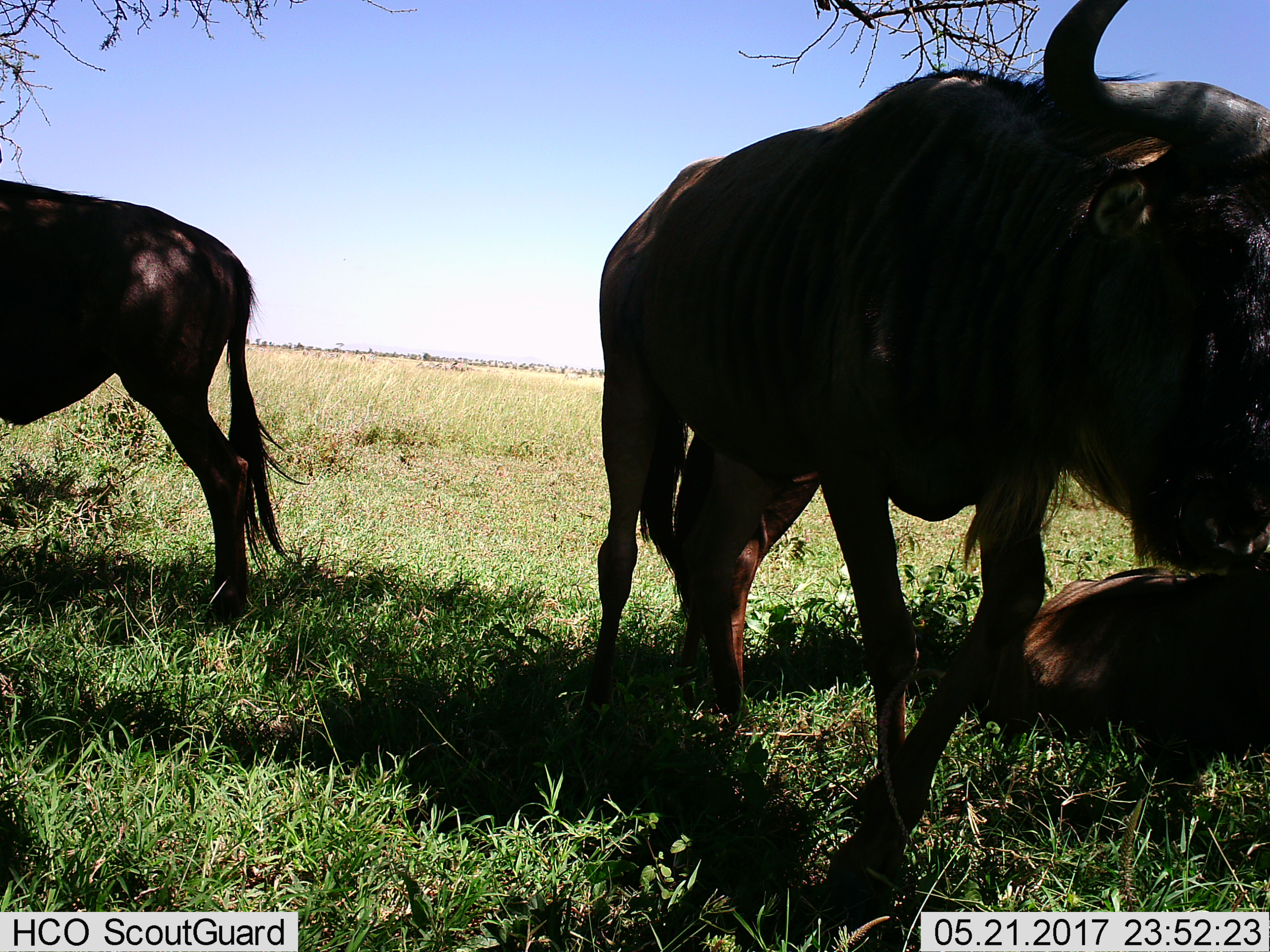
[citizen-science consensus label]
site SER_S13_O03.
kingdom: Animalia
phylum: Chordata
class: Mammalia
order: Artiodactyla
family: Bovidae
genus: Connochaetes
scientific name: Connochaetes taurinus taurinus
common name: blue wildebeest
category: wildebeestblue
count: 3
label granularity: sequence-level